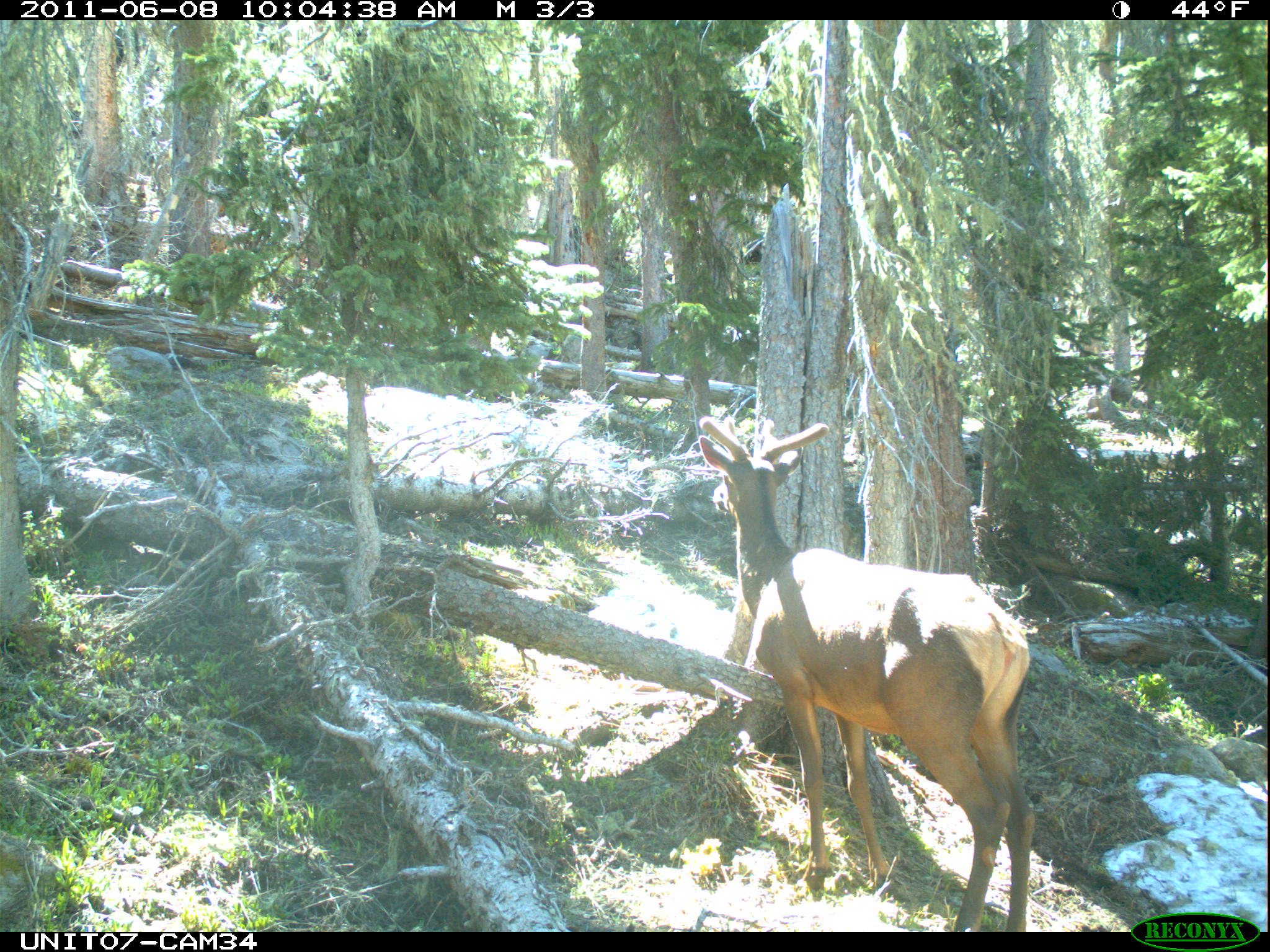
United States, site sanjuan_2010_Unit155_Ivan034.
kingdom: Animalia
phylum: Chordata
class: Mammalia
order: Artiodactyla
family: Cervidae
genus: Cervus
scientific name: Cervus elaphus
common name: red deer